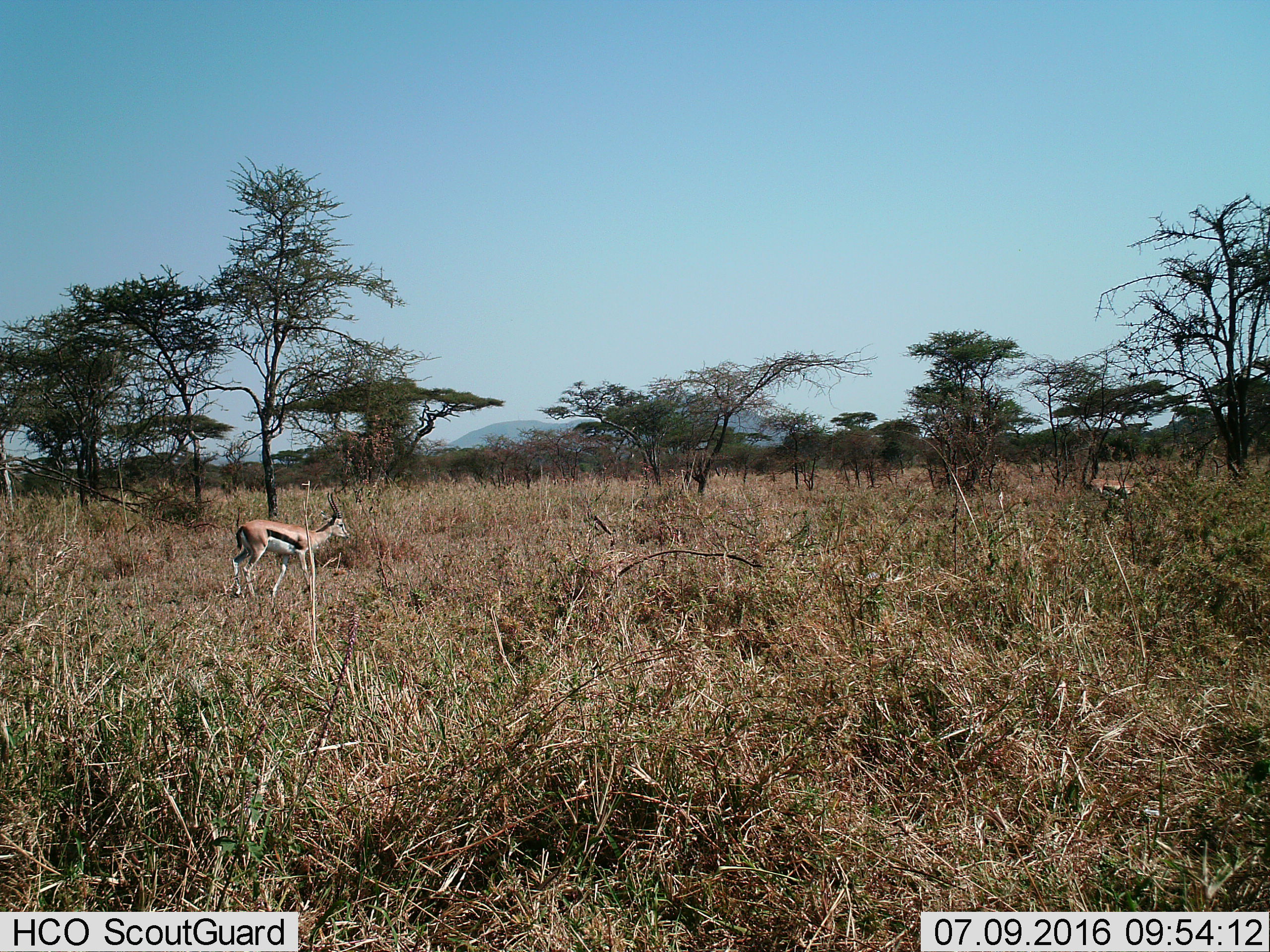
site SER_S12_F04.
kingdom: Animalia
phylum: Chordata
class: Mammalia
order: Artiodactyla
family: Bovidae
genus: Eudorcas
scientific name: Eudorcas thomsonii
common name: thomson's gazelle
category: gazellethomsons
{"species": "gazellethomsons (thomson's gazelle) (Eudorcas thomsonii)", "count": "1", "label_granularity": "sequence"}